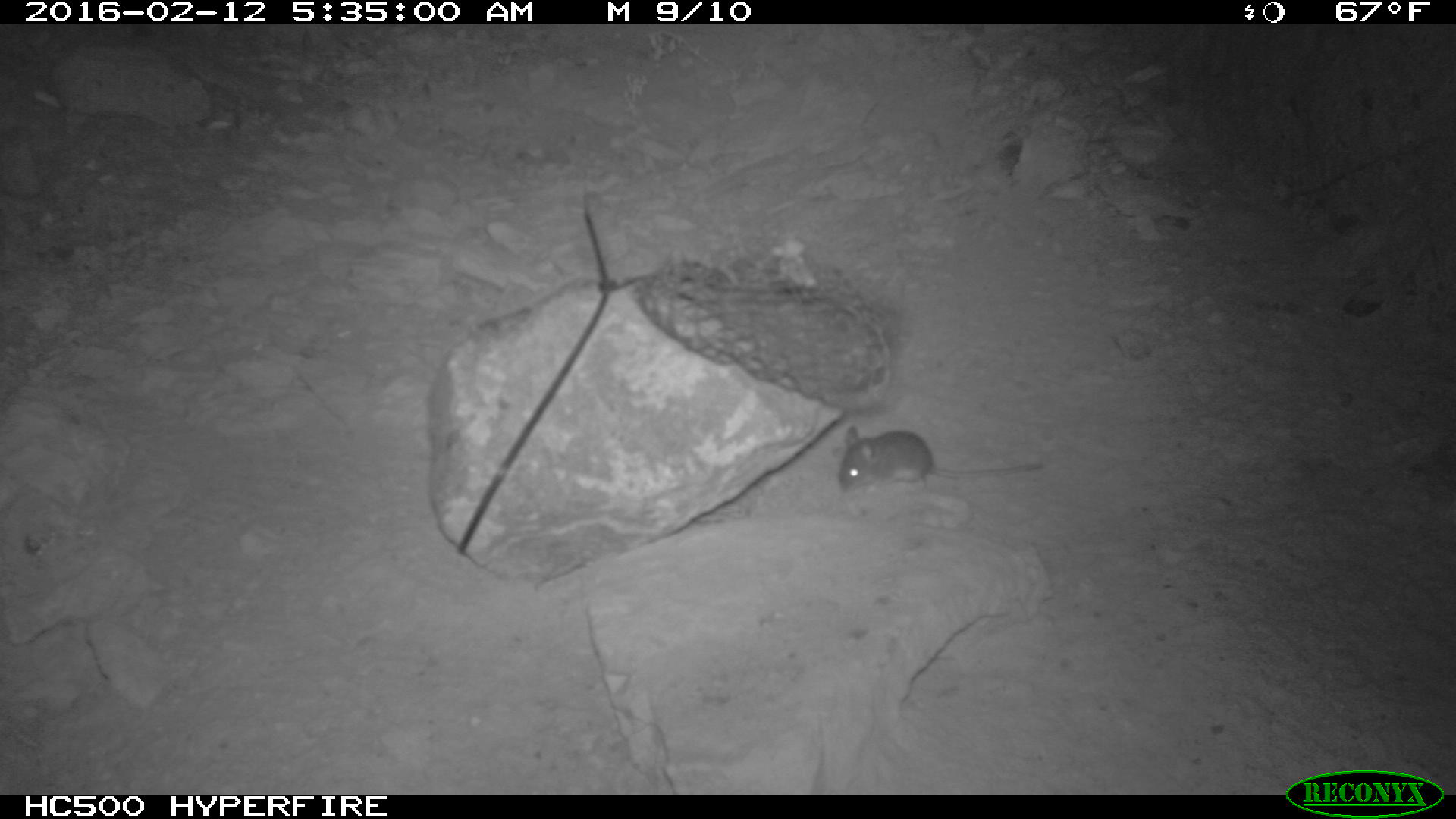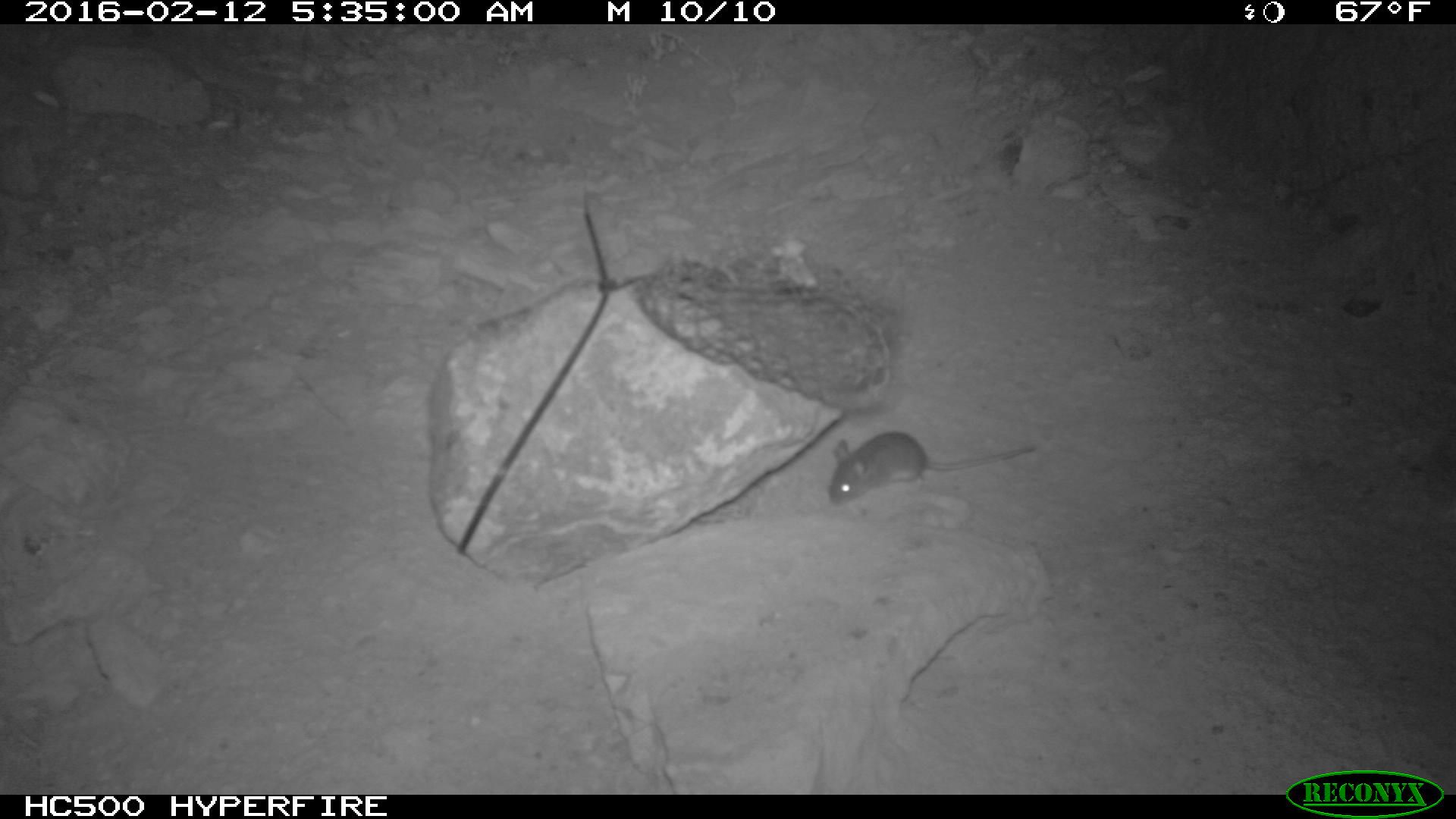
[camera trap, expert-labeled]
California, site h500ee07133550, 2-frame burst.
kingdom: Animalia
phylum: Chordata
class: Mammalia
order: Rodentia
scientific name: Rodentia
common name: rodent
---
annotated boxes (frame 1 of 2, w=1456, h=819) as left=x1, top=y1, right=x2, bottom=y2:
rodent: left=837, top=423, right=1046, bottom=492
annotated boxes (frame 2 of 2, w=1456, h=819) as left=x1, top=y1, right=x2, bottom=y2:
rodent: left=828, top=431, right=1036, bottom=506